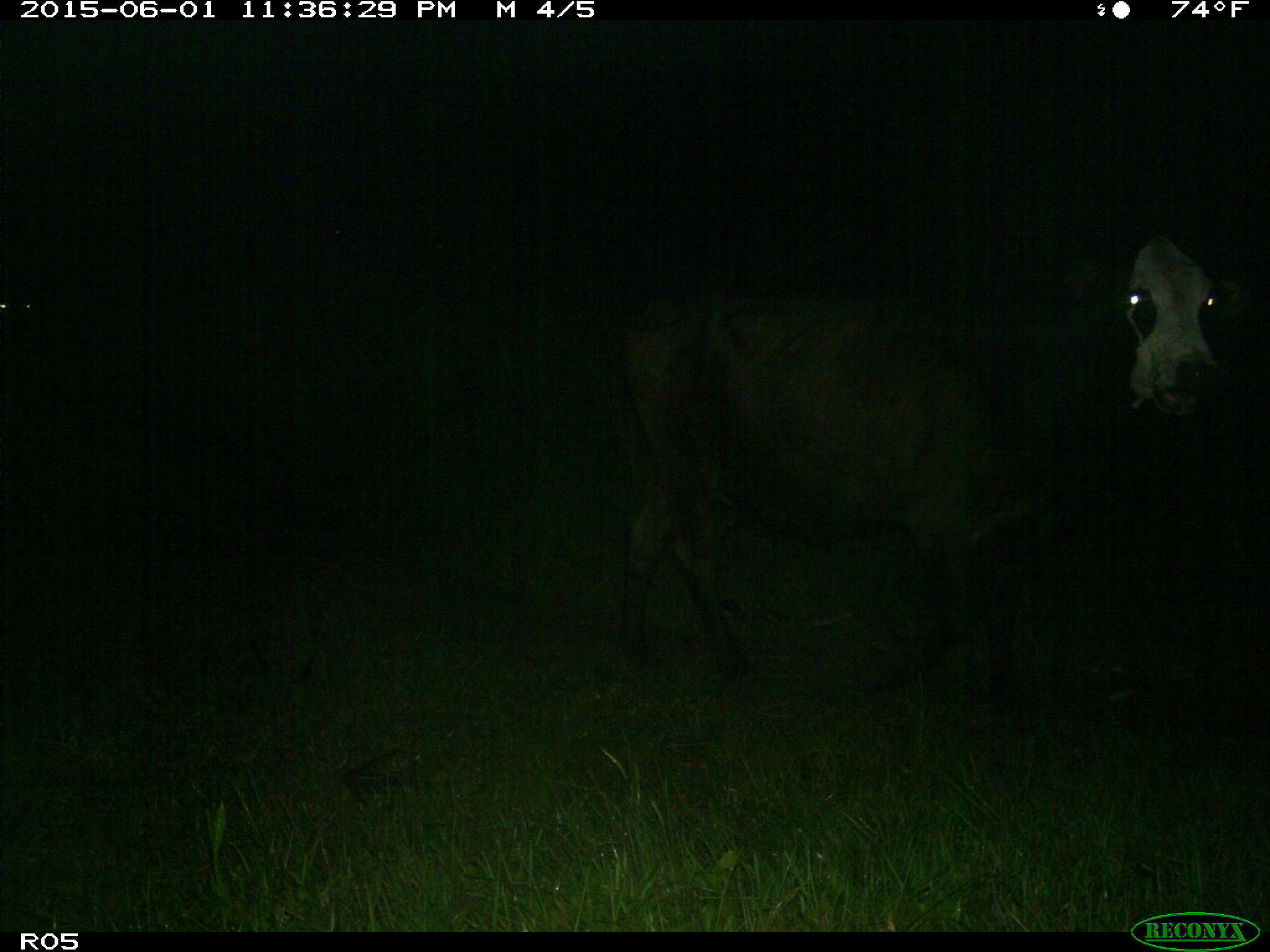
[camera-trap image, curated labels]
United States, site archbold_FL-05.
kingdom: Animalia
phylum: Chordata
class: Mammalia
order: Artiodactyla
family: Bovidae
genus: Bos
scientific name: Bos taurus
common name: domestic cow